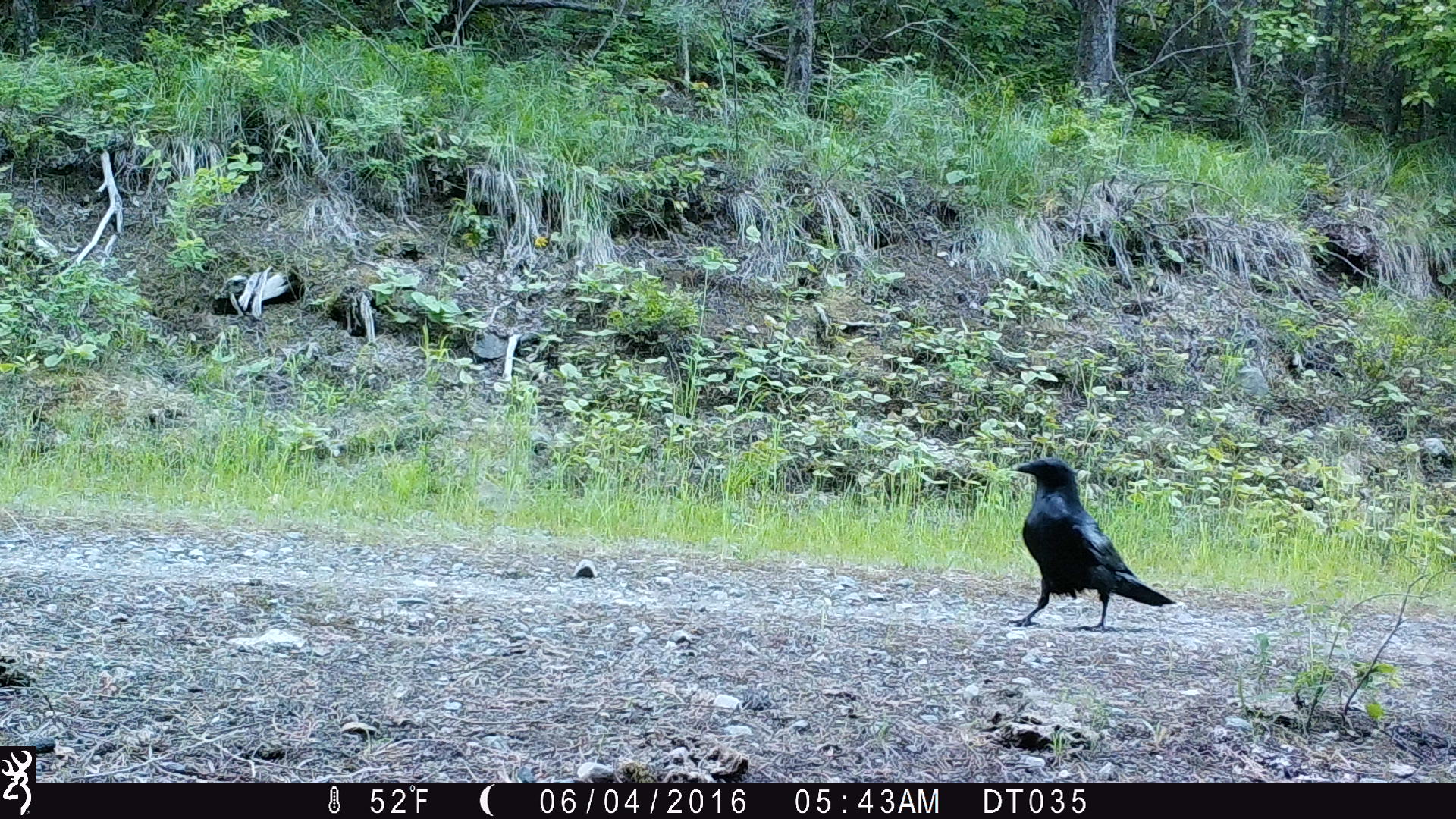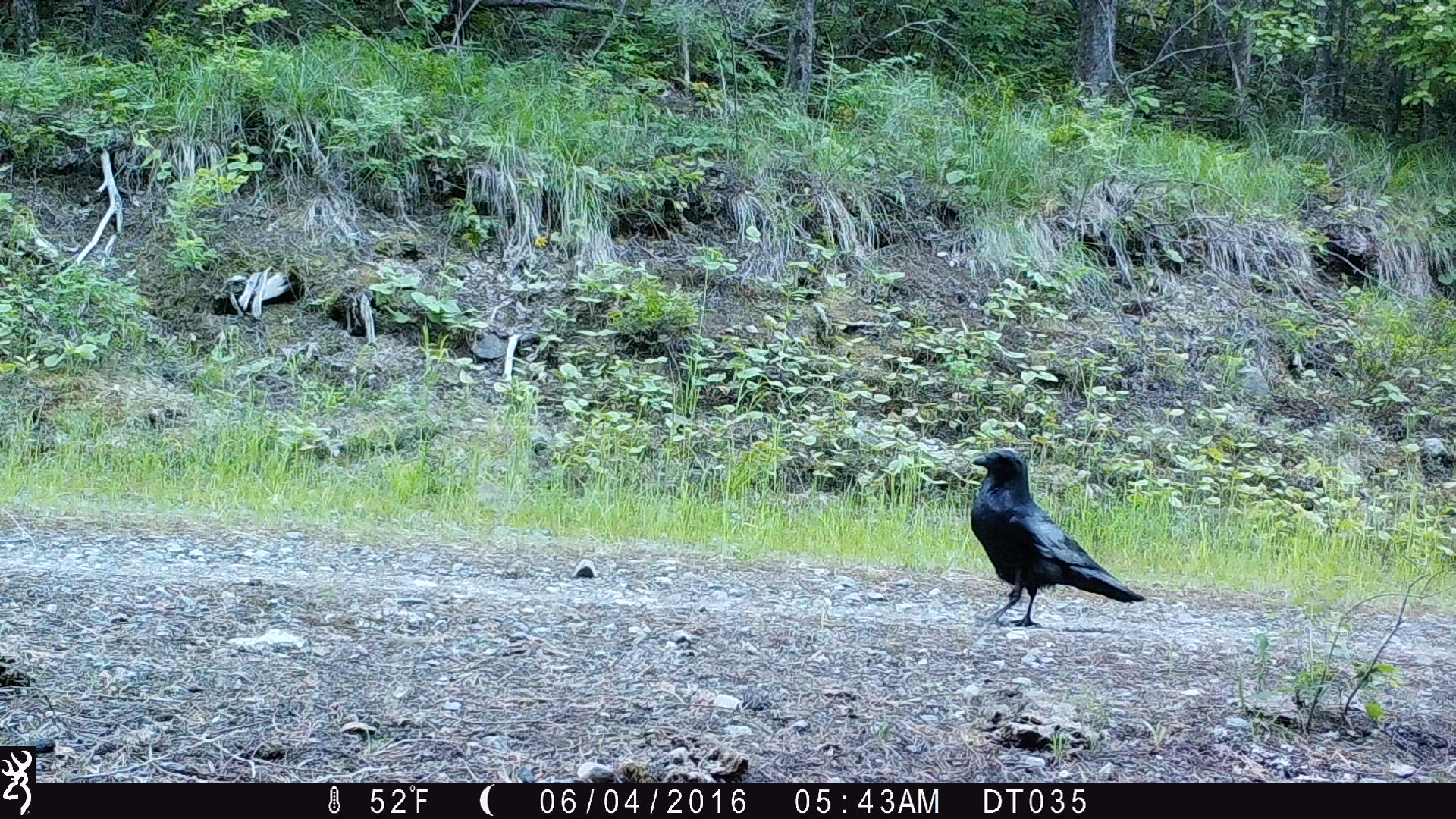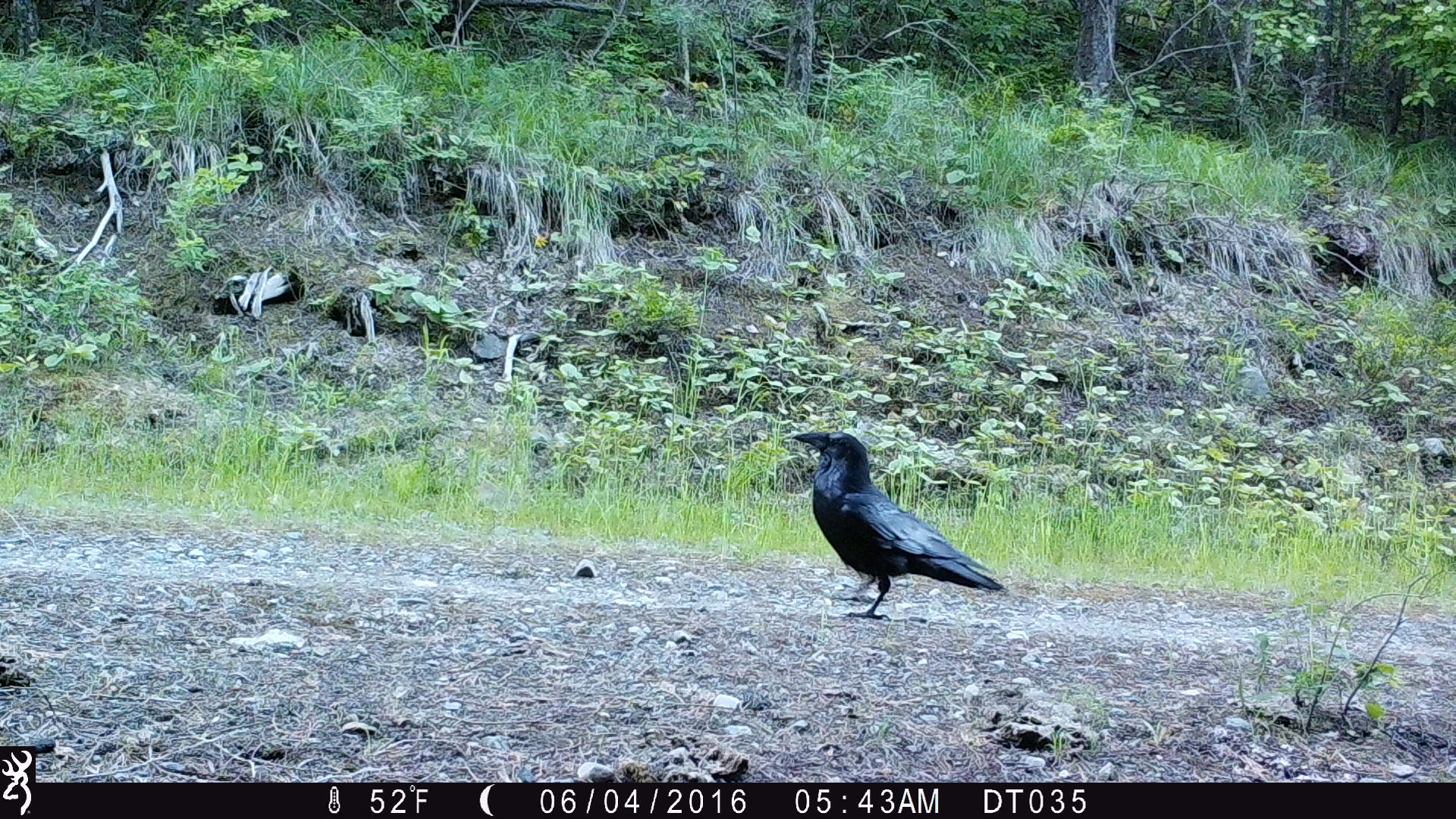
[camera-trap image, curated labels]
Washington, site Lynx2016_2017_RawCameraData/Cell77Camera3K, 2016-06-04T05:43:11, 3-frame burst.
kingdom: Animalia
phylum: Chordata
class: Aves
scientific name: Aves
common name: birds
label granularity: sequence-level